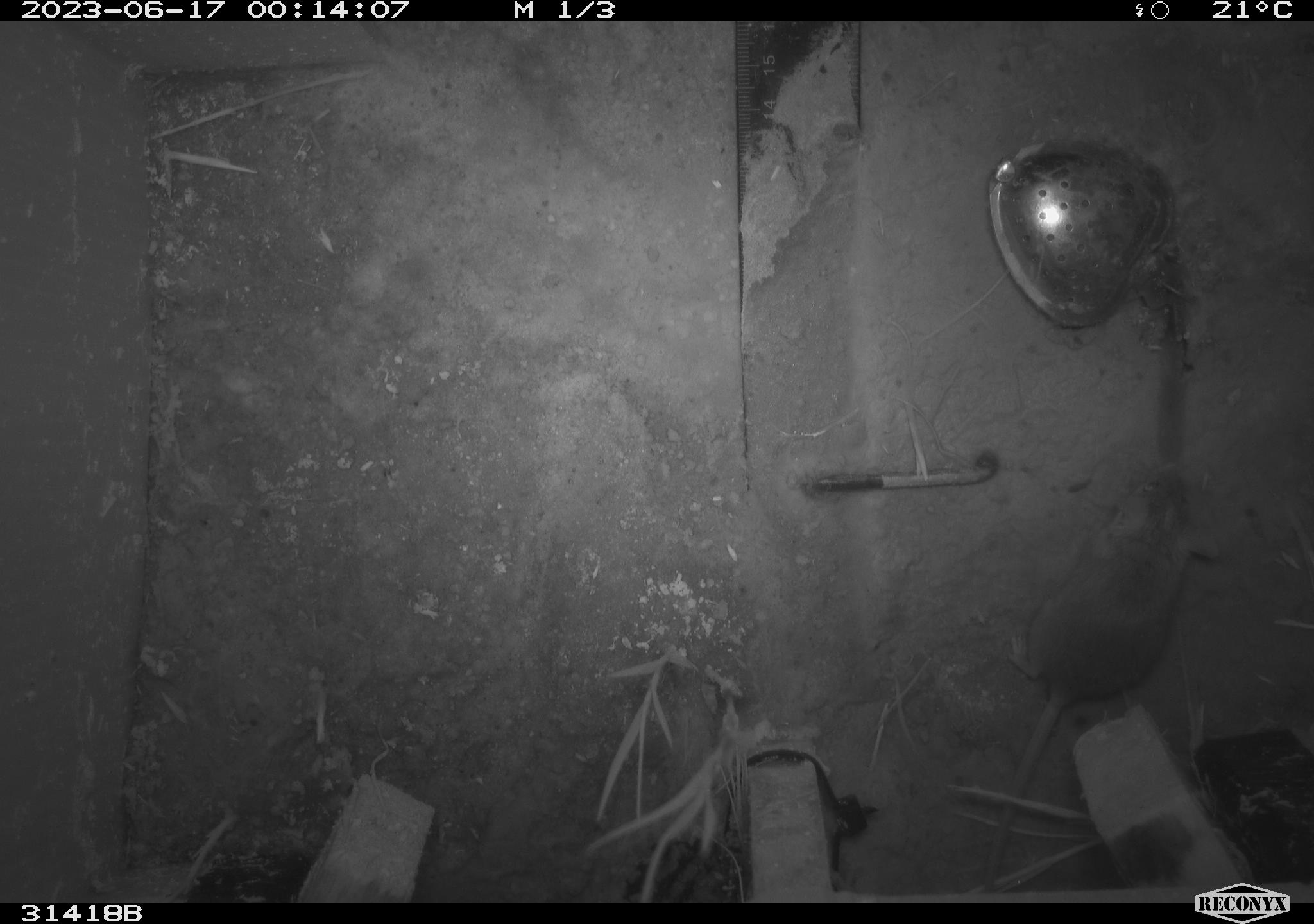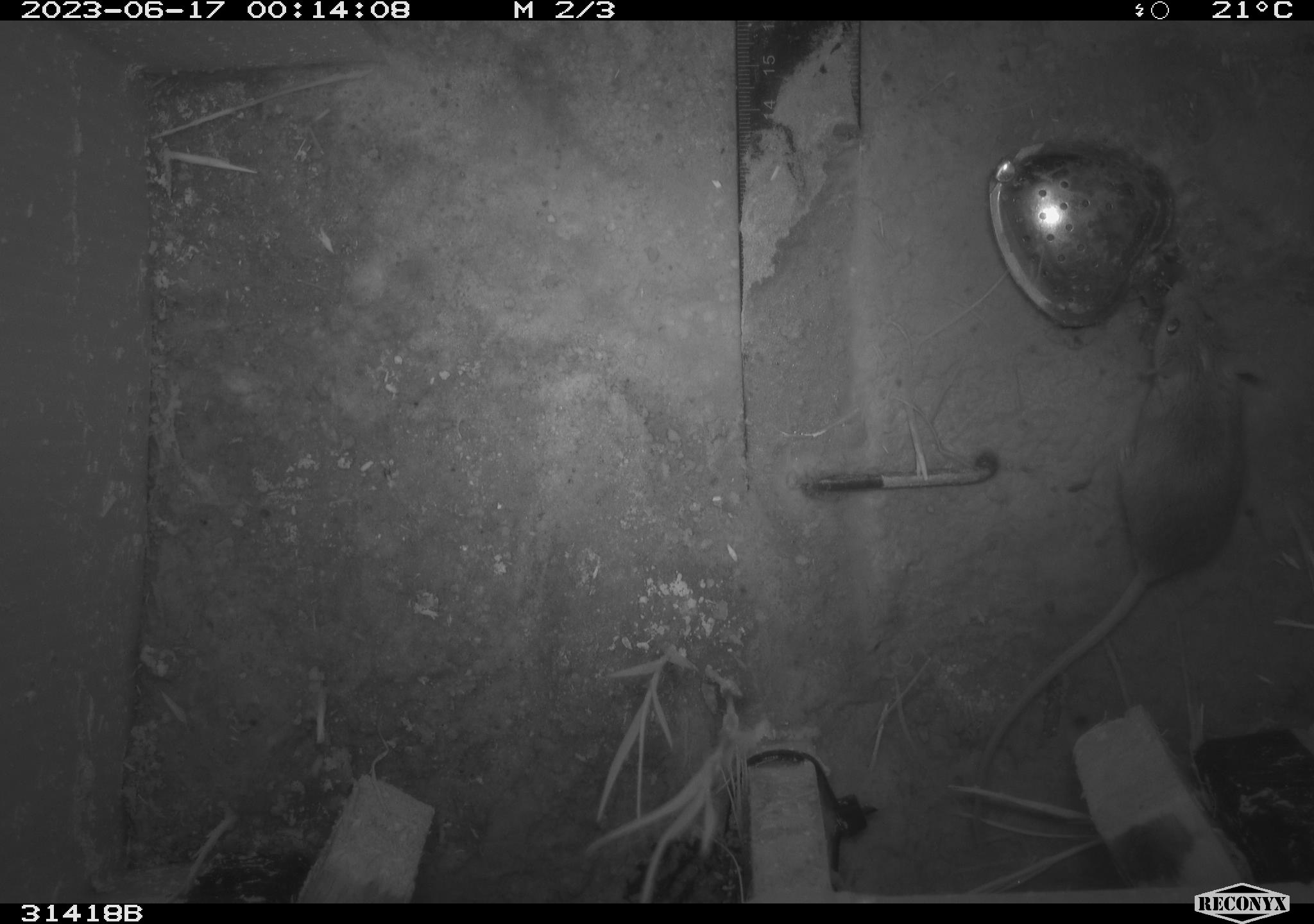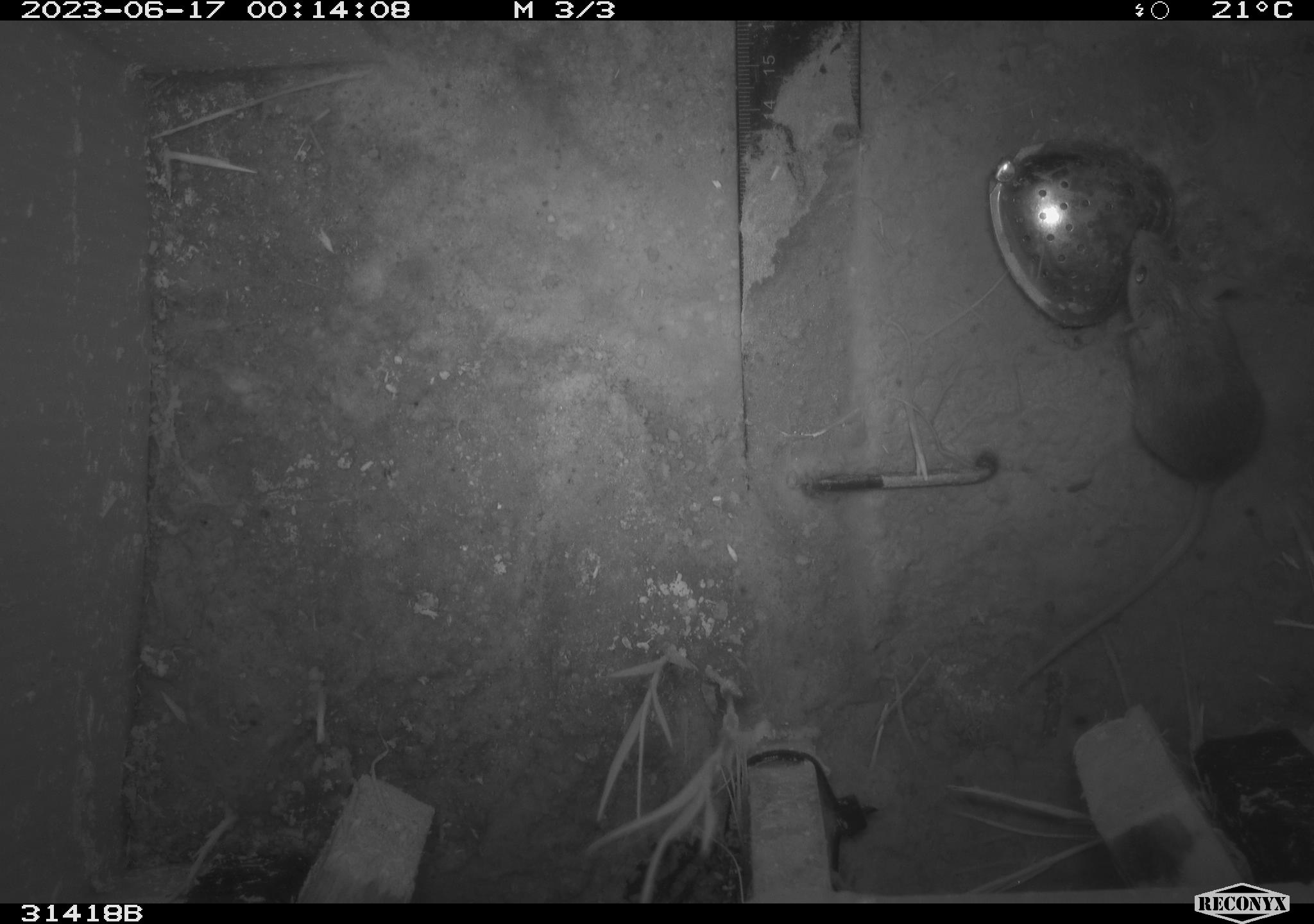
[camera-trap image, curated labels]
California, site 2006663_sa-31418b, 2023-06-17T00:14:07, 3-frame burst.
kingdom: Animalia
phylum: Chordata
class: Mammalia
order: Rodentia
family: Cricetidae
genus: Peromyscus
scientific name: Peromyscus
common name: deer mice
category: peromyscus species